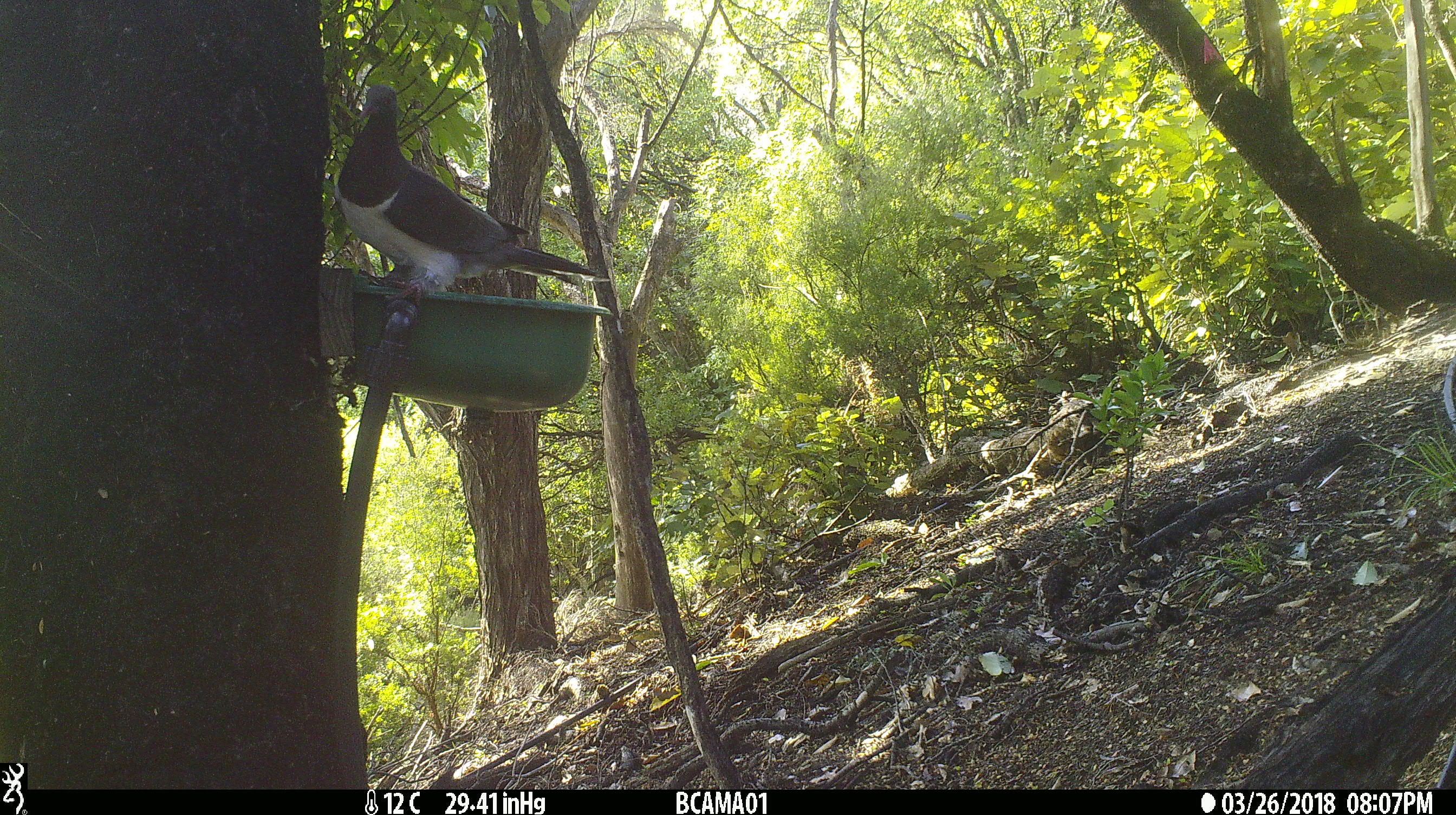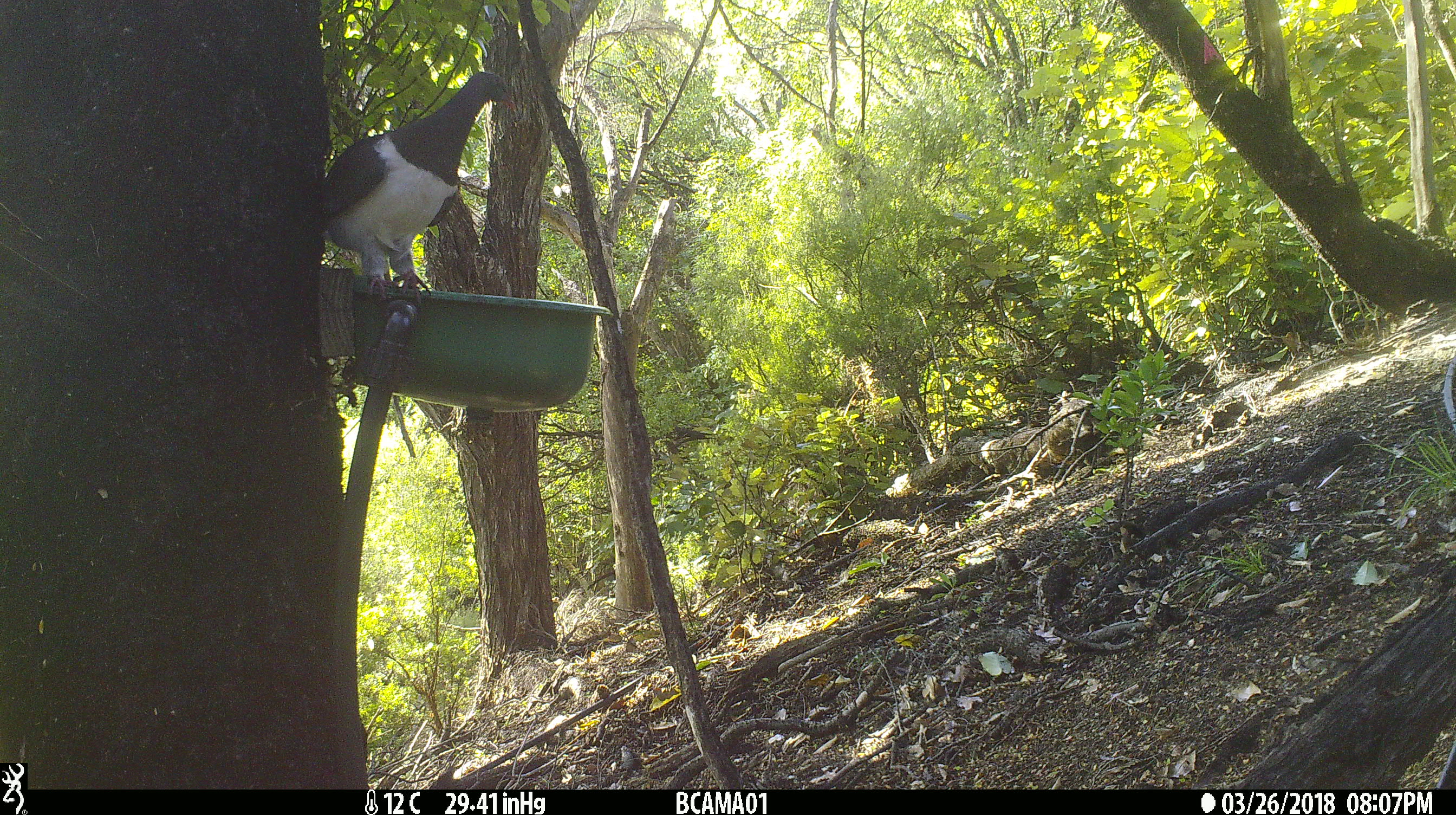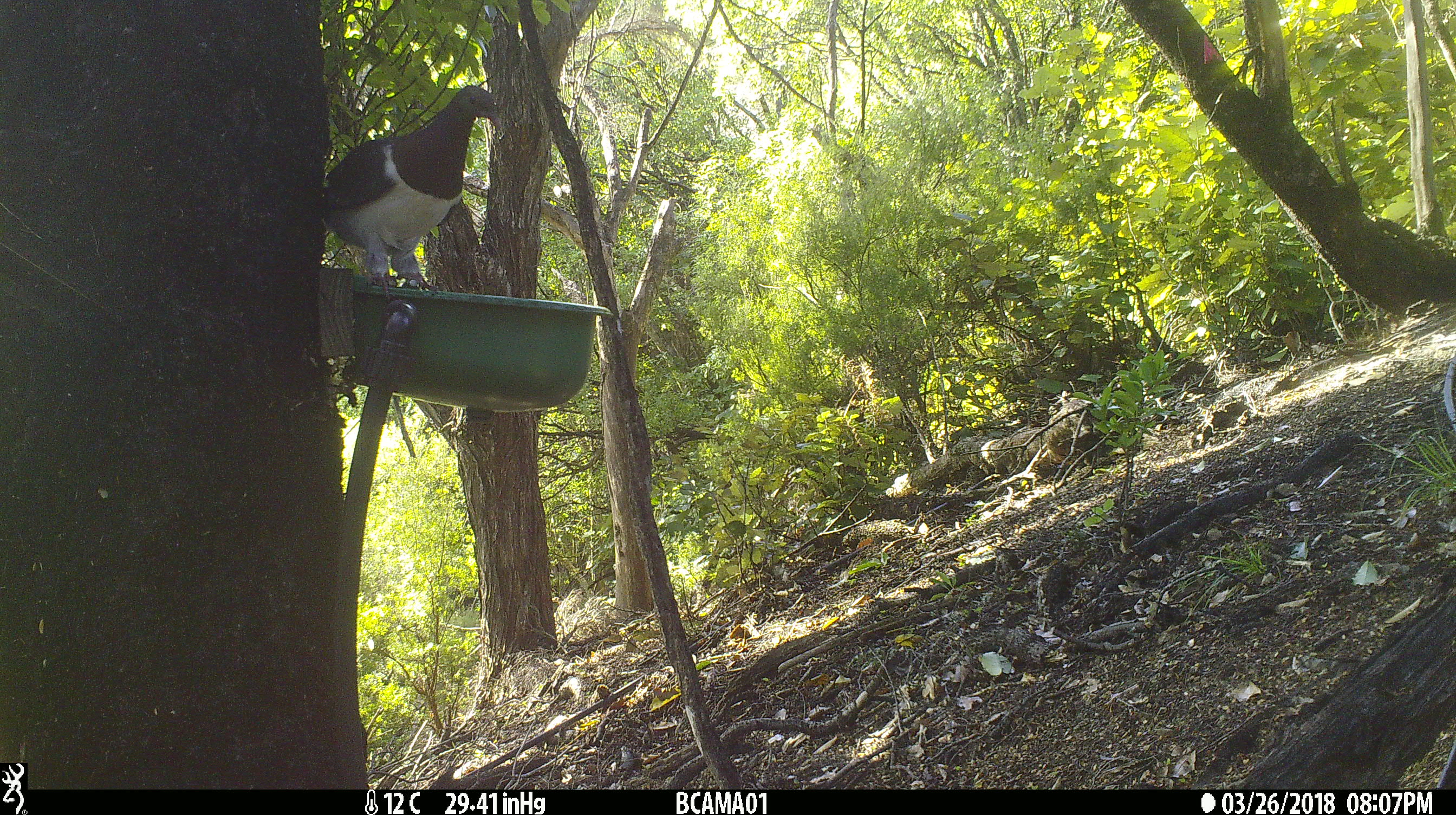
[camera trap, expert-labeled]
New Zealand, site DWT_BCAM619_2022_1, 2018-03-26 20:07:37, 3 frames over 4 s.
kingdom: Animalia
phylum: Chordata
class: Aves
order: Columbiformes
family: Columbidae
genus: Hemiphaga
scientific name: Hemiphaga novaeseelandiae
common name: new zealand pigeon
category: kereru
Kereru (new zealand pigeon) (Hemiphaga novaeseelandiae).